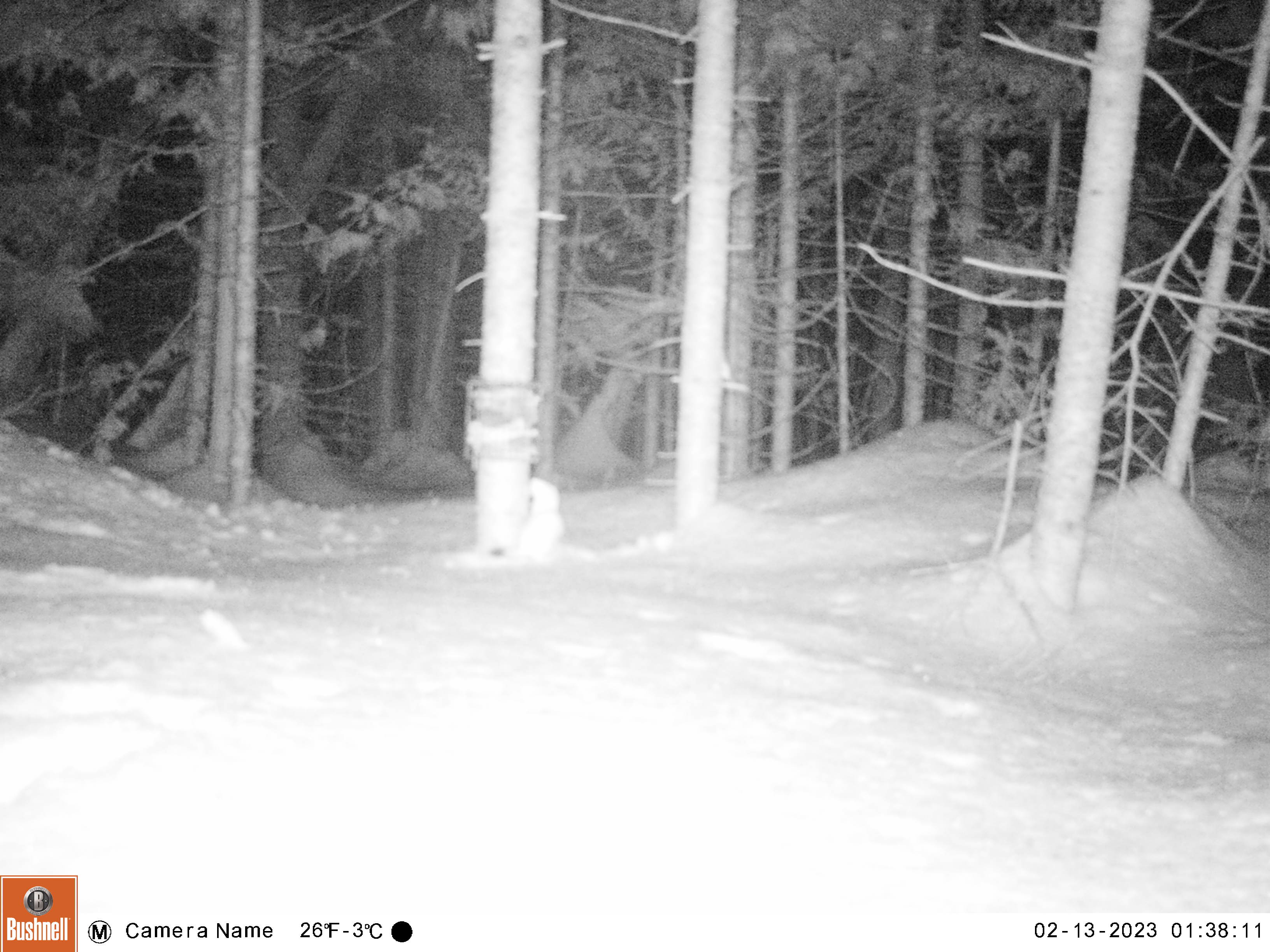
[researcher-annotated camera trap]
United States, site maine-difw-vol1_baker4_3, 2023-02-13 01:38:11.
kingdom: Animalia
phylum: Chordata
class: Mammalia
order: Carnivora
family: Mustelidae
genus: Mustela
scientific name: Mustela richardsonii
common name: short-tailed weasel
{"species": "short-tailed weasel (Mustela richardsonii)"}